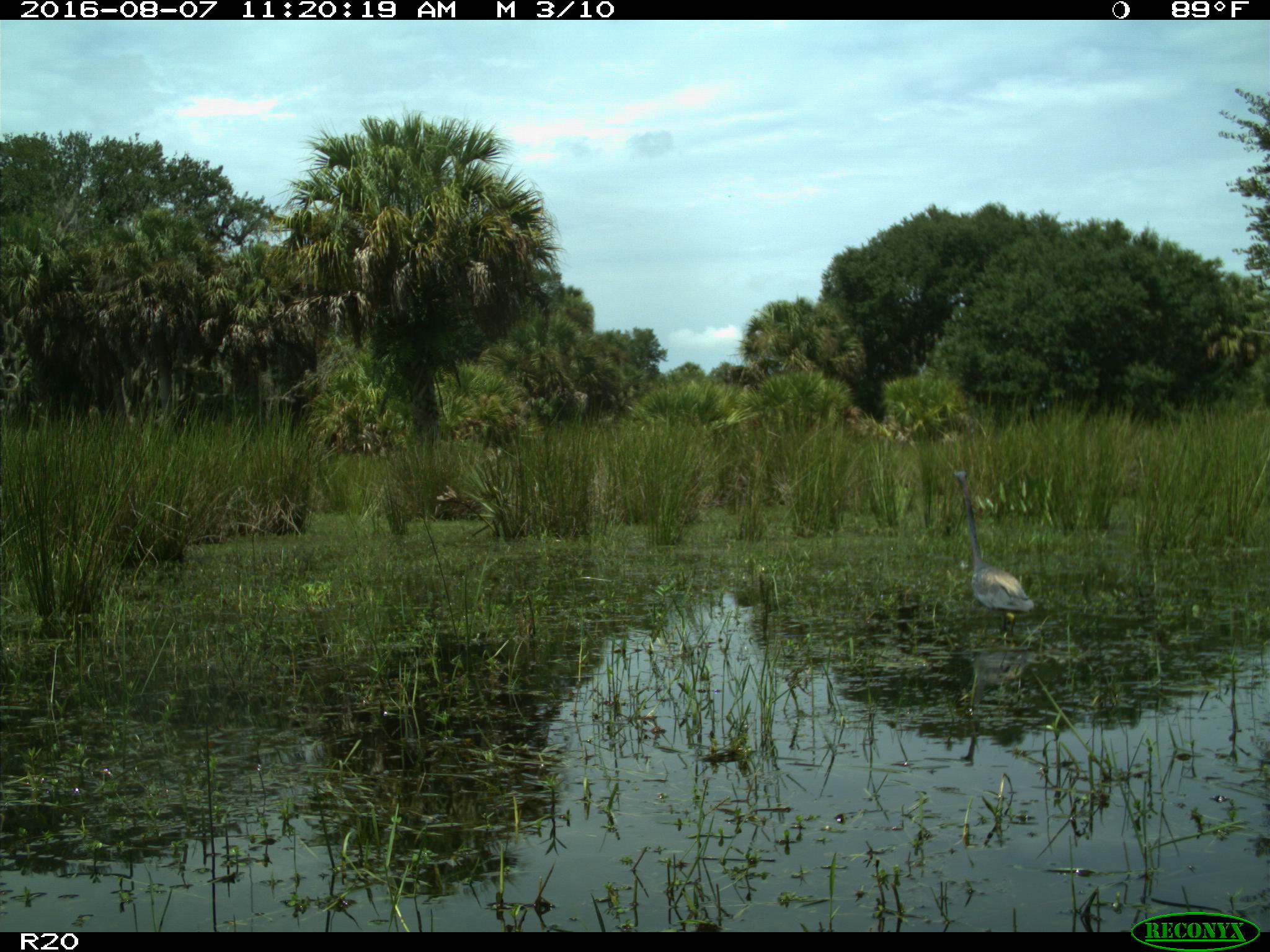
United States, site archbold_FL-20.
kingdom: Animalia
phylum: Chordata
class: Aves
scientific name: Aves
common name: birds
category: unidentified bird